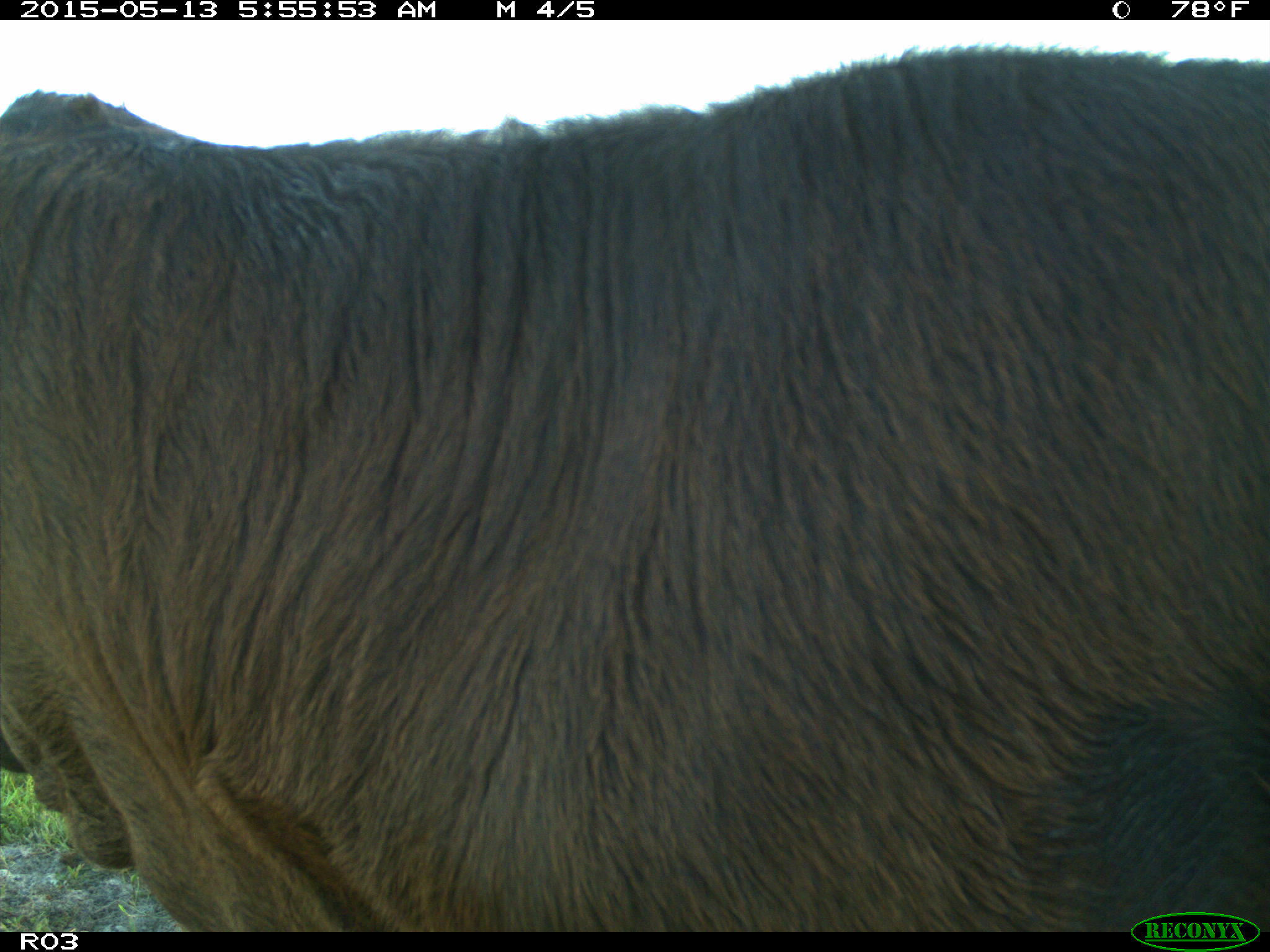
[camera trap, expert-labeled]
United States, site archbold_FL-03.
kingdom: Animalia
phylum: Chordata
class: Mammalia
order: Artiodactyla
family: Bovidae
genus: Bos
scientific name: Bos taurus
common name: domestic cow